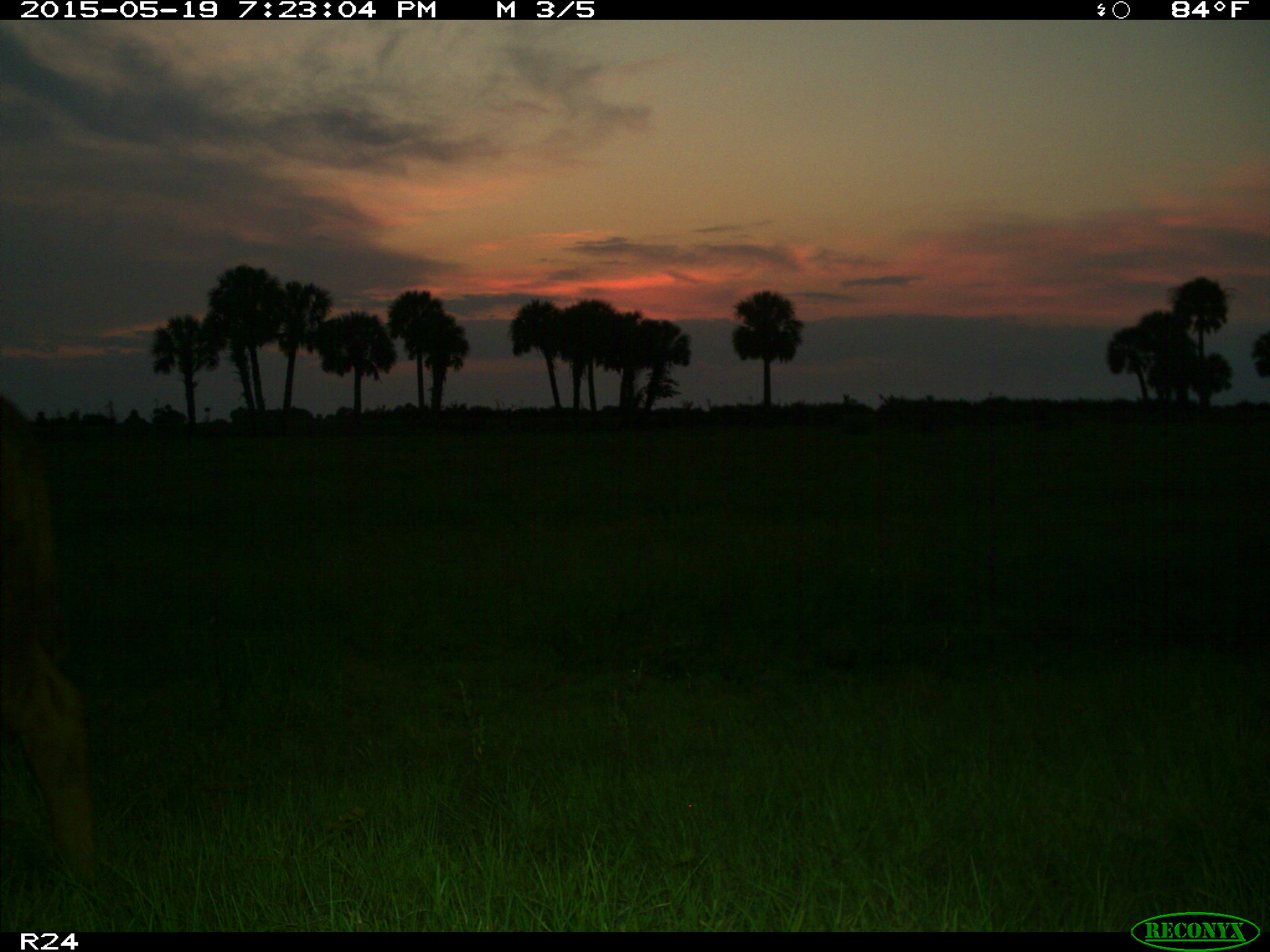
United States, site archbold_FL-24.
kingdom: Animalia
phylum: Chordata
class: Mammalia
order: Artiodactyla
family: Bovidae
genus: Bos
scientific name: Bos taurus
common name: domestic cow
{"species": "Bos taurus (domestic cow)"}